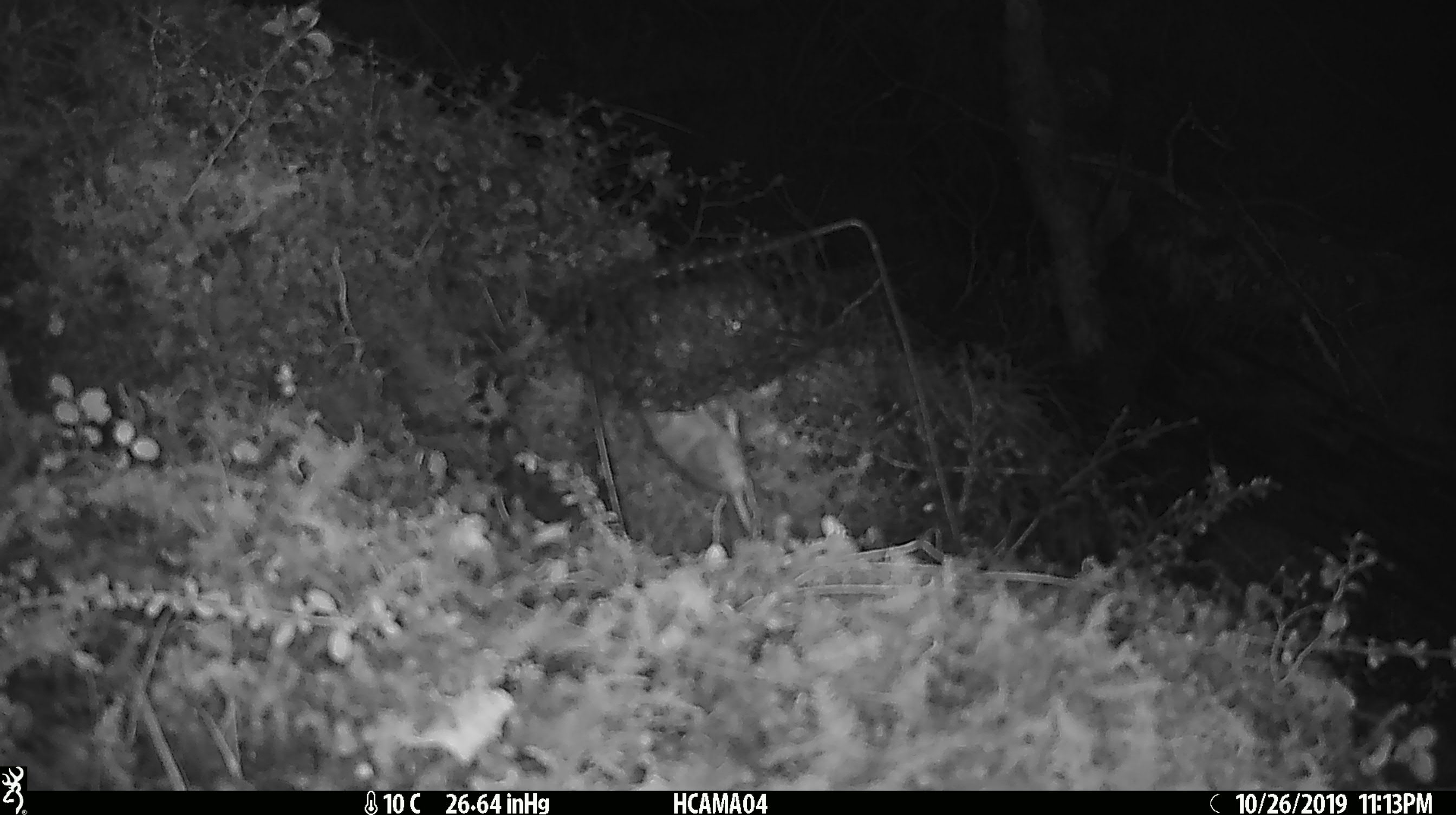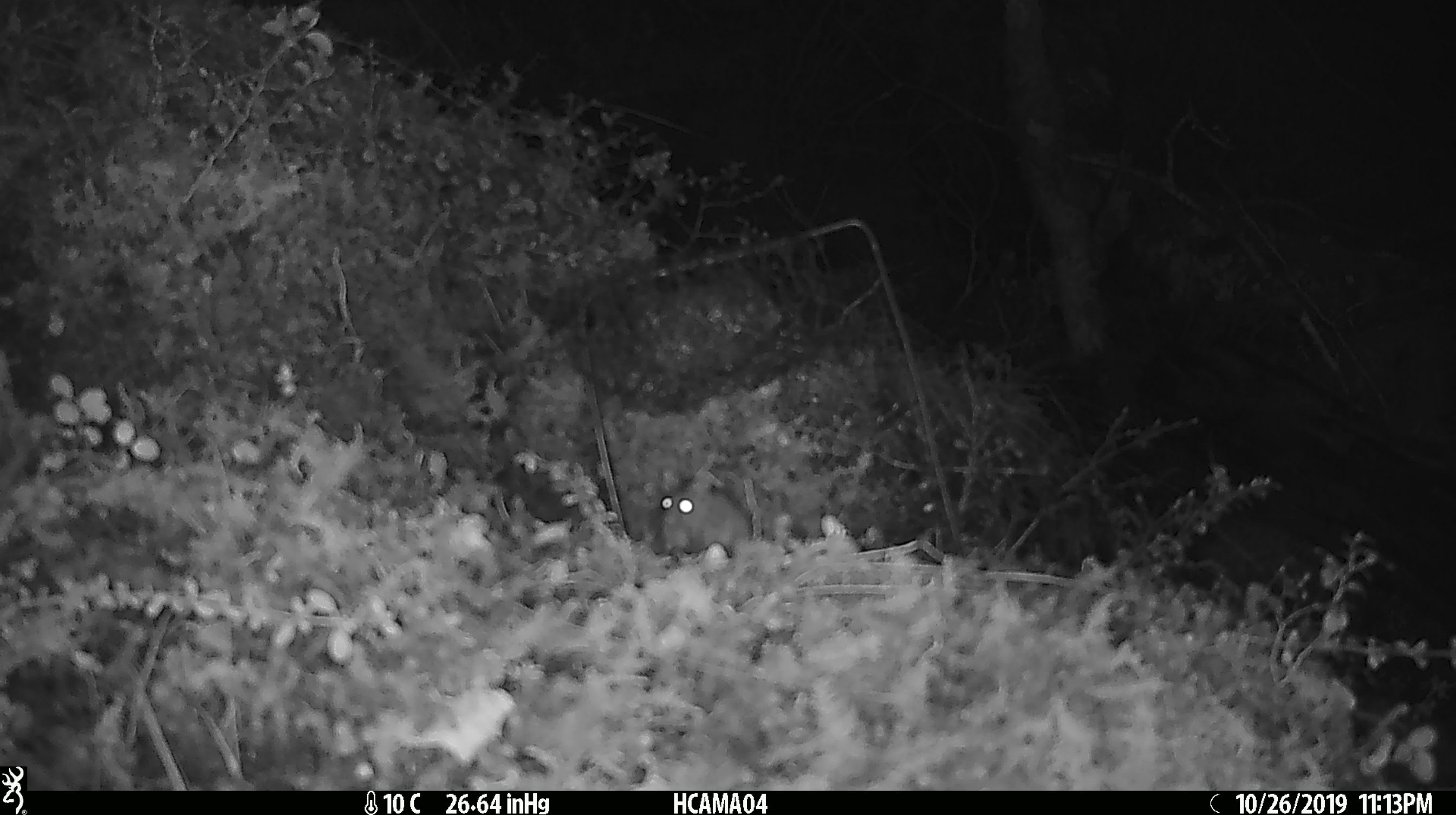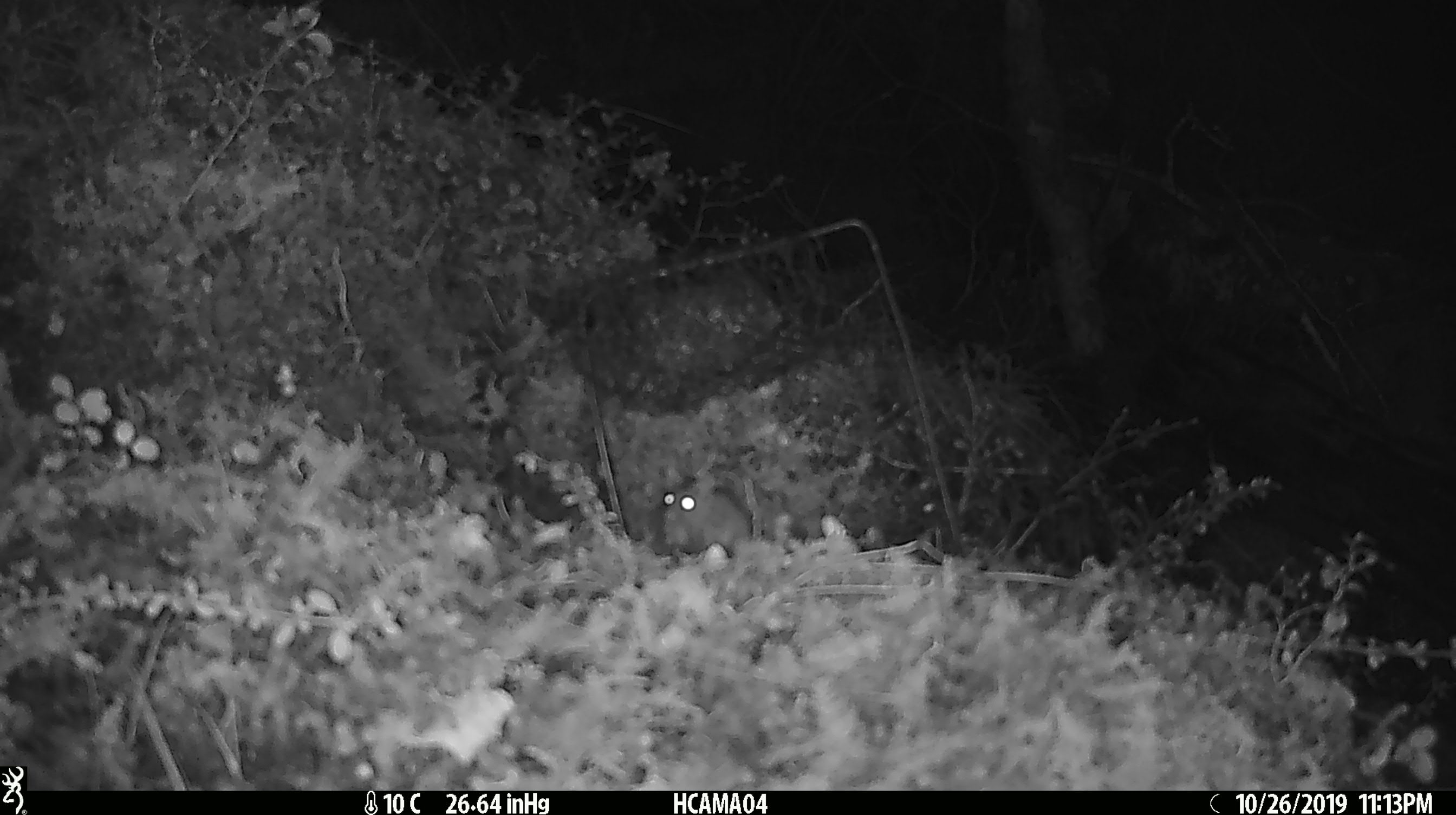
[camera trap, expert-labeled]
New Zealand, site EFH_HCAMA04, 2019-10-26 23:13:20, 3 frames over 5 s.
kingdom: Animalia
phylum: Chordata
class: Mammalia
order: Rodentia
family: Muridae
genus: Mus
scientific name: Mus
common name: mouse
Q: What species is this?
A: Mouse (Mus).